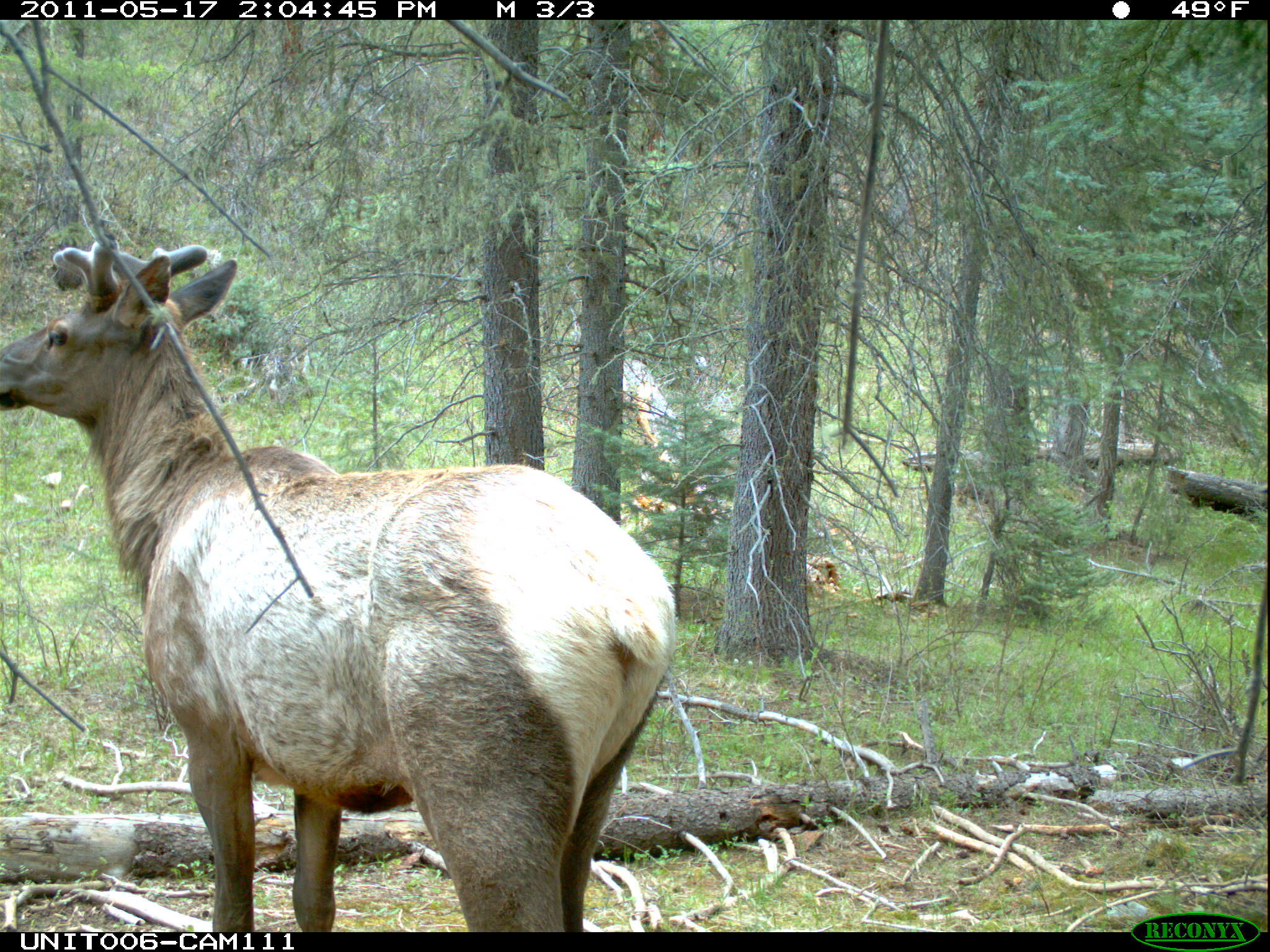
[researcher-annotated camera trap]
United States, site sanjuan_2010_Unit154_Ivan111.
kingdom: Animalia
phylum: Chordata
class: Mammalia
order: Artiodactyla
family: Cervidae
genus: Cervus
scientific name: Cervus elaphus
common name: red deer